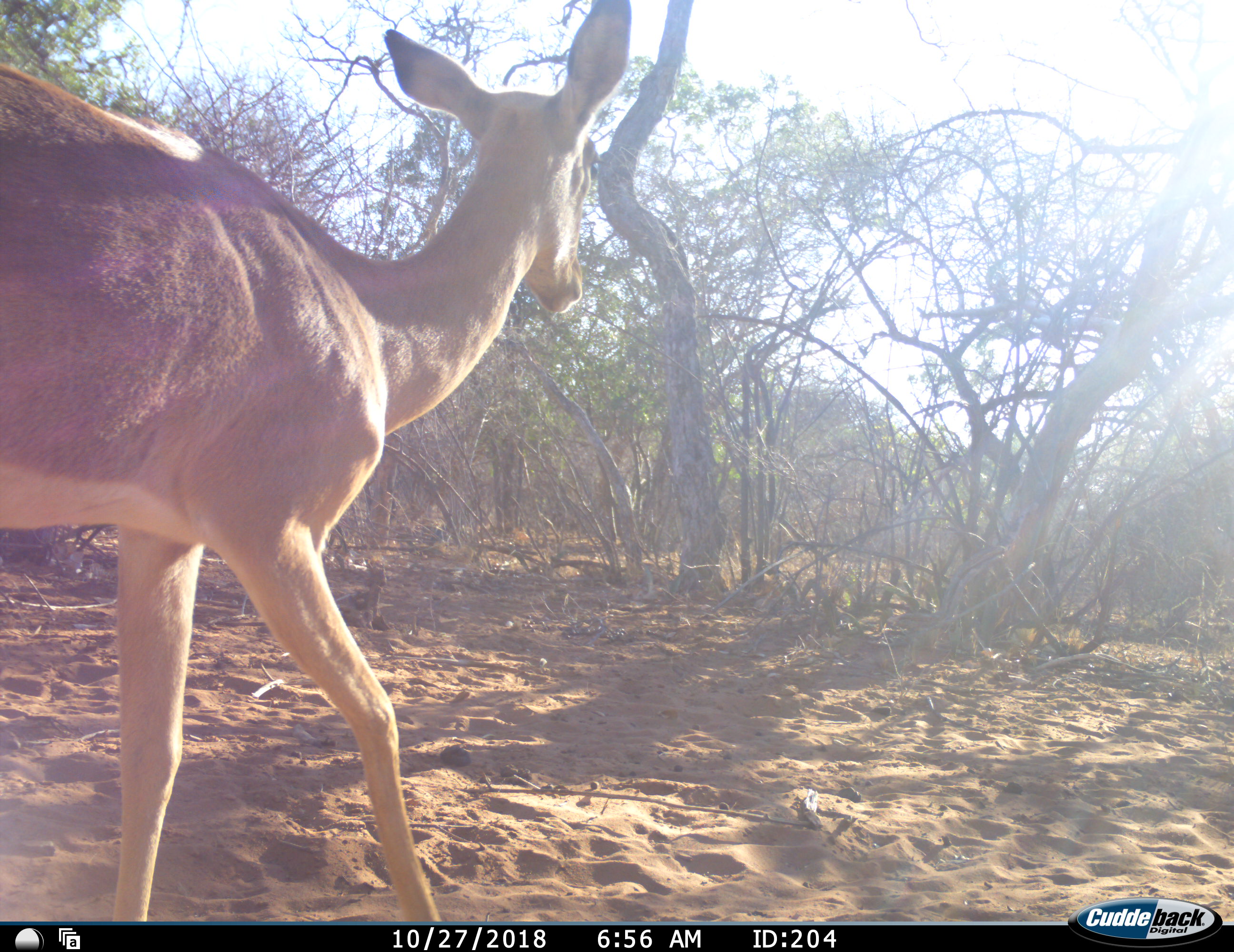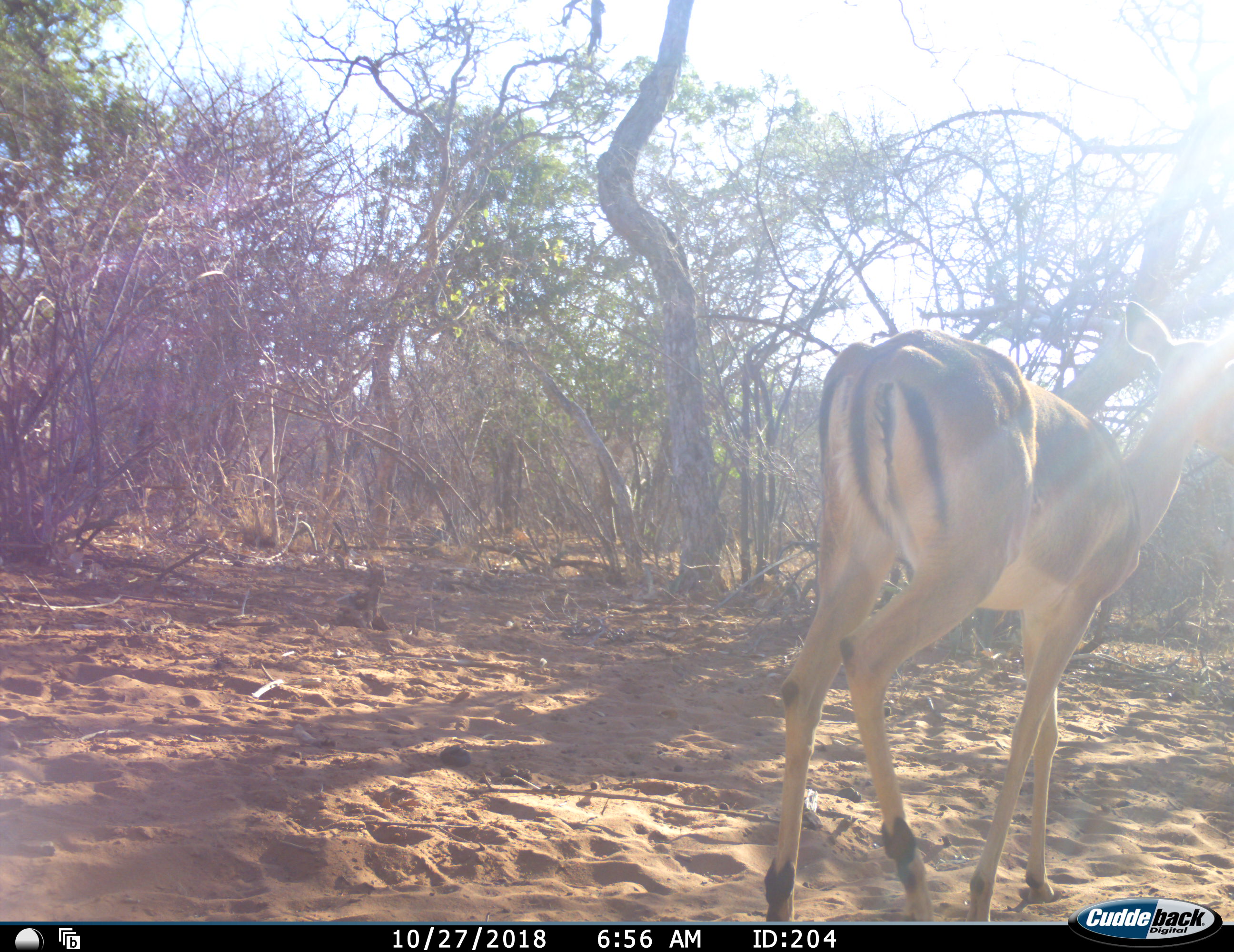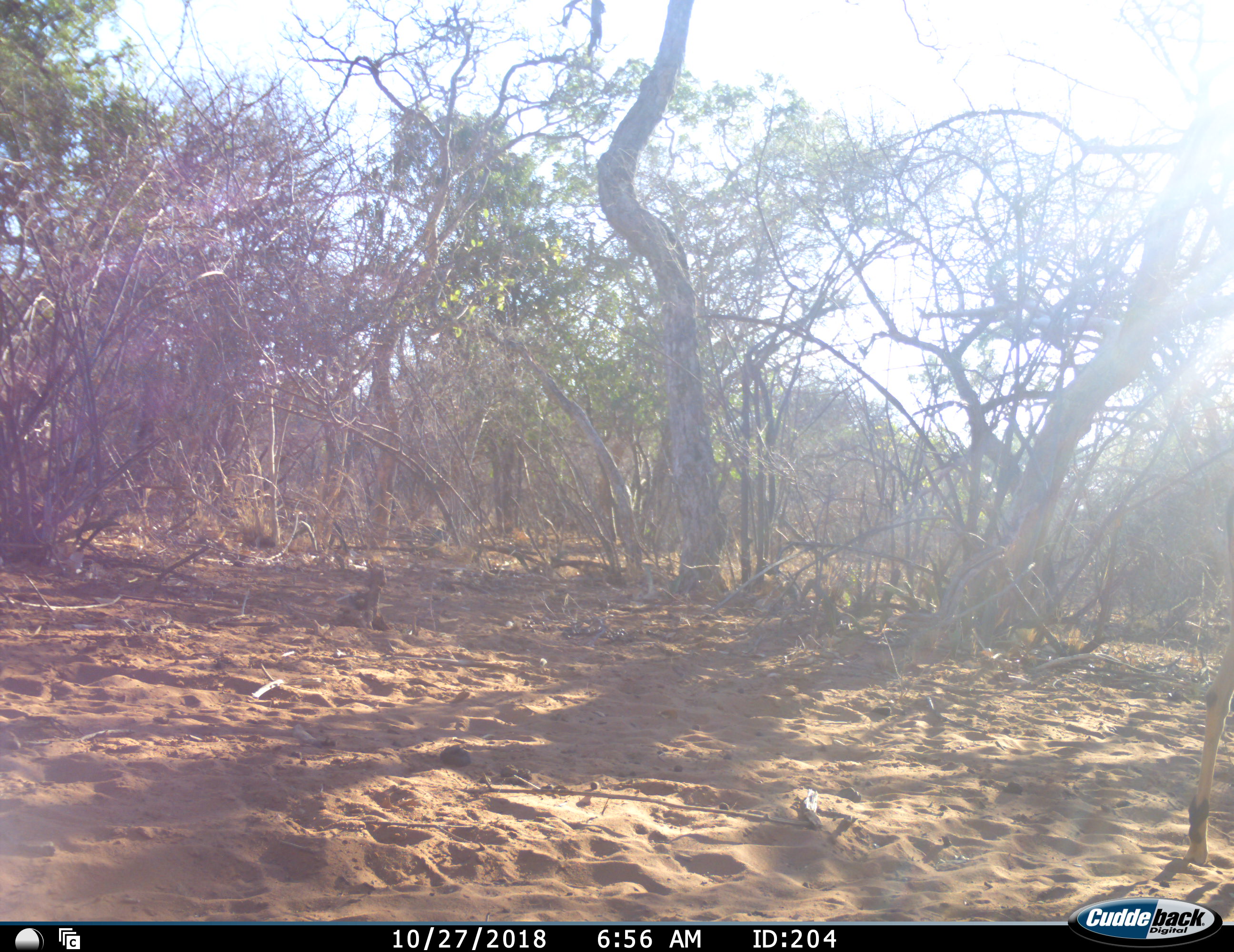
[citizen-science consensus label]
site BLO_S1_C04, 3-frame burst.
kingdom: Animalia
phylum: Chordata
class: Mammalia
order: Artiodactyla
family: Bovidae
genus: Aepyceros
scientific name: Aepyceros melampus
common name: impala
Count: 1.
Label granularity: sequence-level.